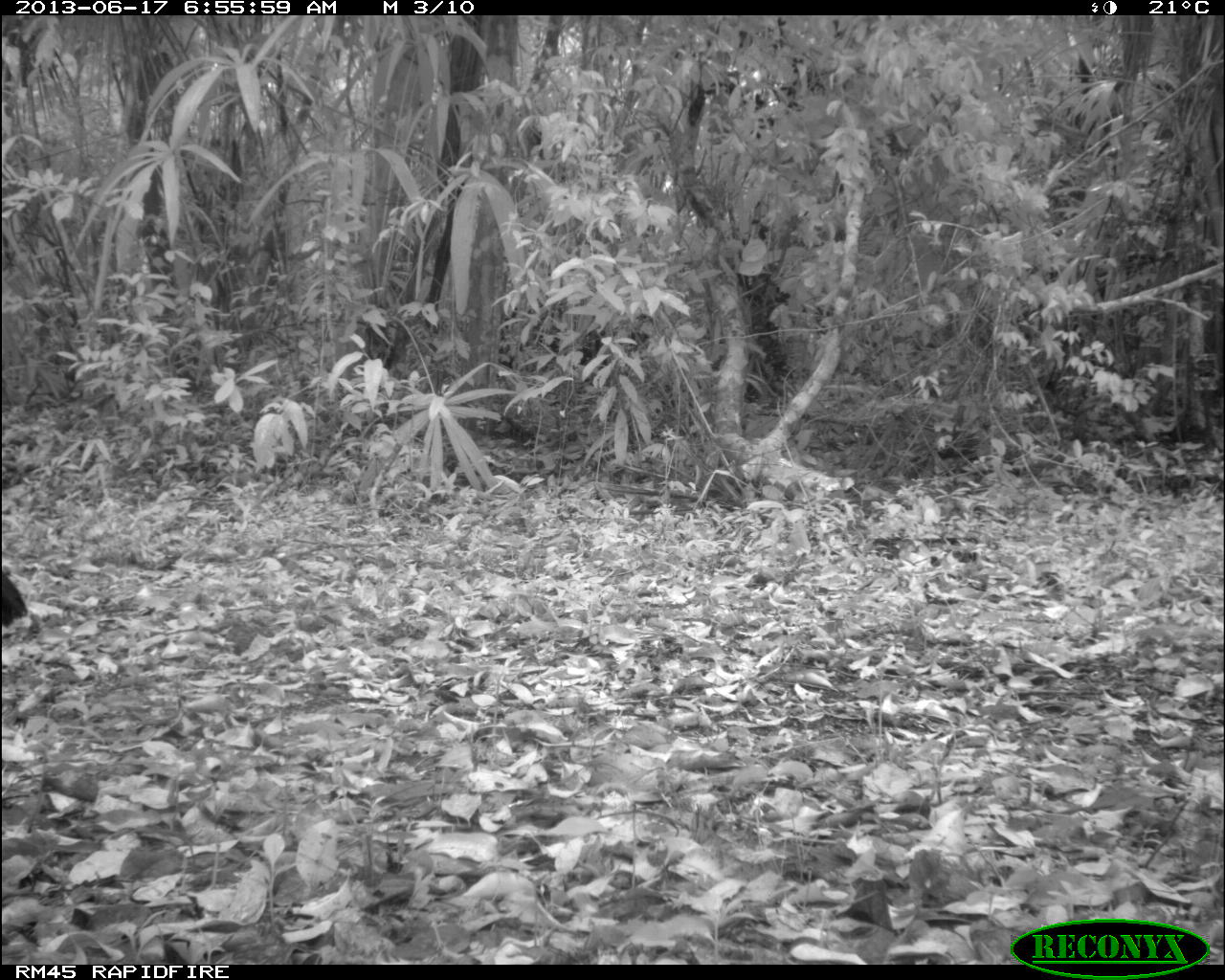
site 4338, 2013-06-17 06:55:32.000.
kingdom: Animalia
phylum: Chordata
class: Aves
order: Galliformes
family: Cracidae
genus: Crax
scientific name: Crax rubra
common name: great curassow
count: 1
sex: male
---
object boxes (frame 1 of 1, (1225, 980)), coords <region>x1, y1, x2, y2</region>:
crax rubra: <region>1, 572, 28, 629</region>